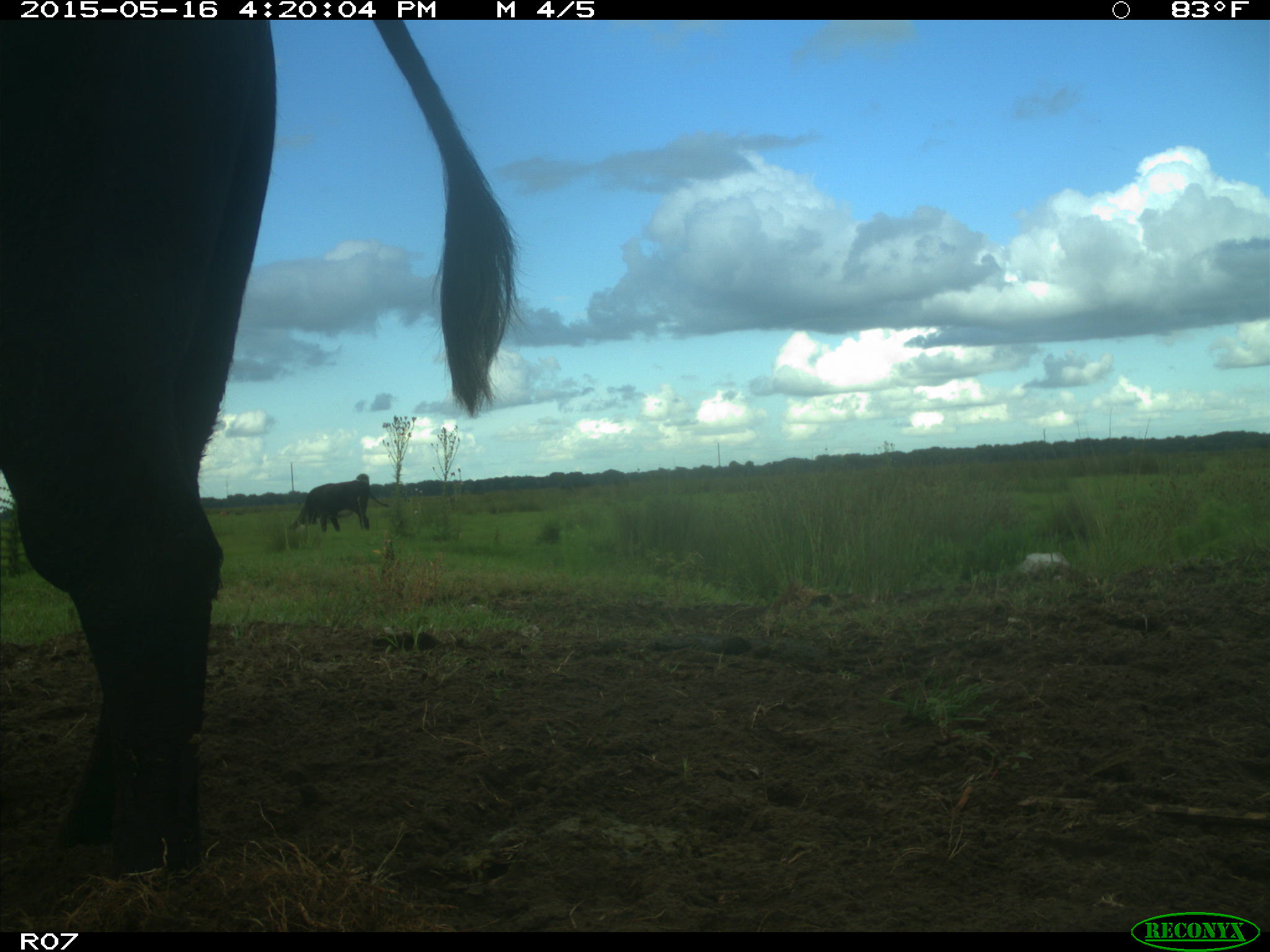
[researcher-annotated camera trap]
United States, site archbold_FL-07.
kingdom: Animalia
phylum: Chordata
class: Mammalia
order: Artiodactyla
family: Bovidae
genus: Bos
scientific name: Bos taurus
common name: domestic cow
Bos taurus (domestic cow).